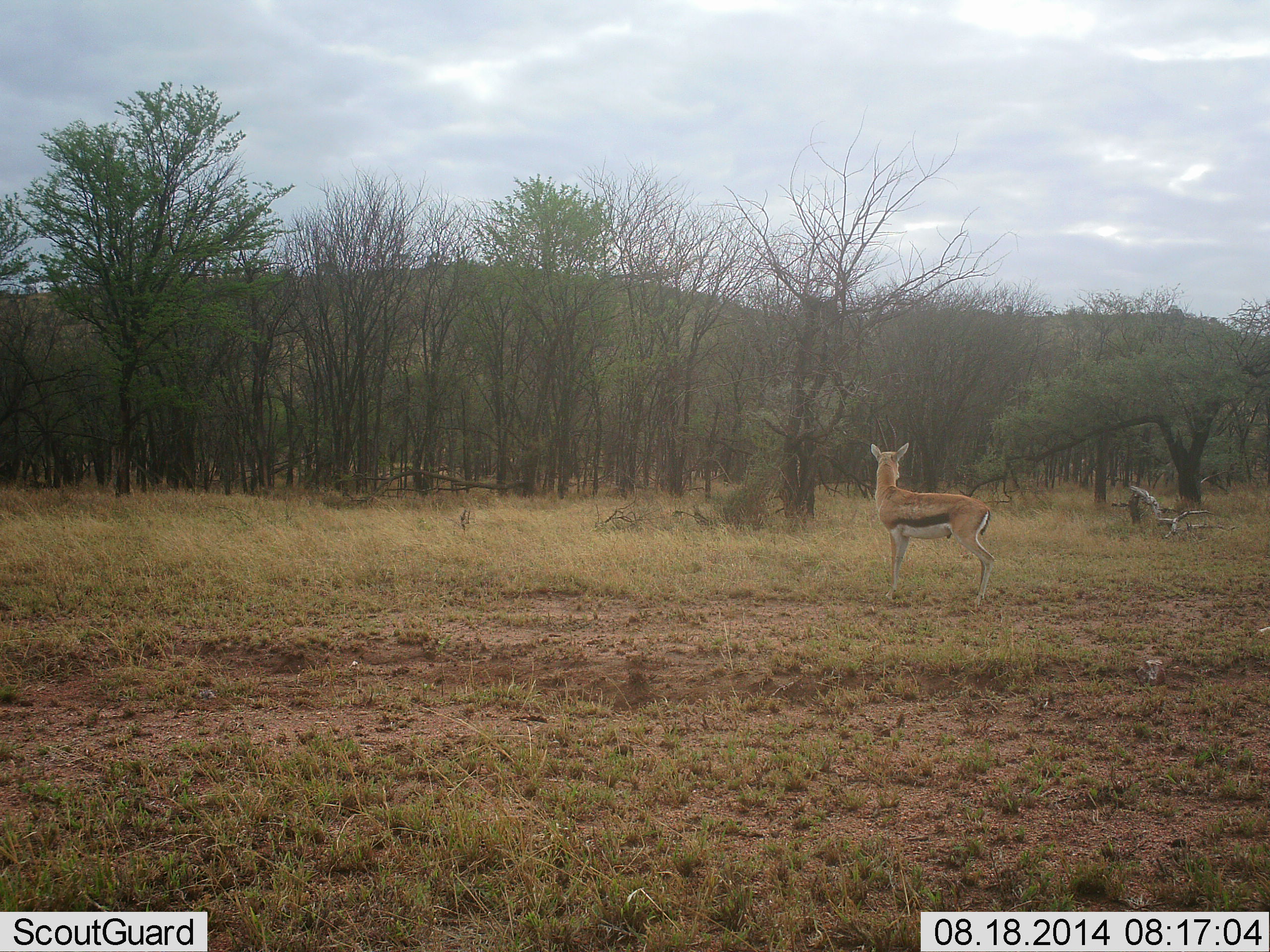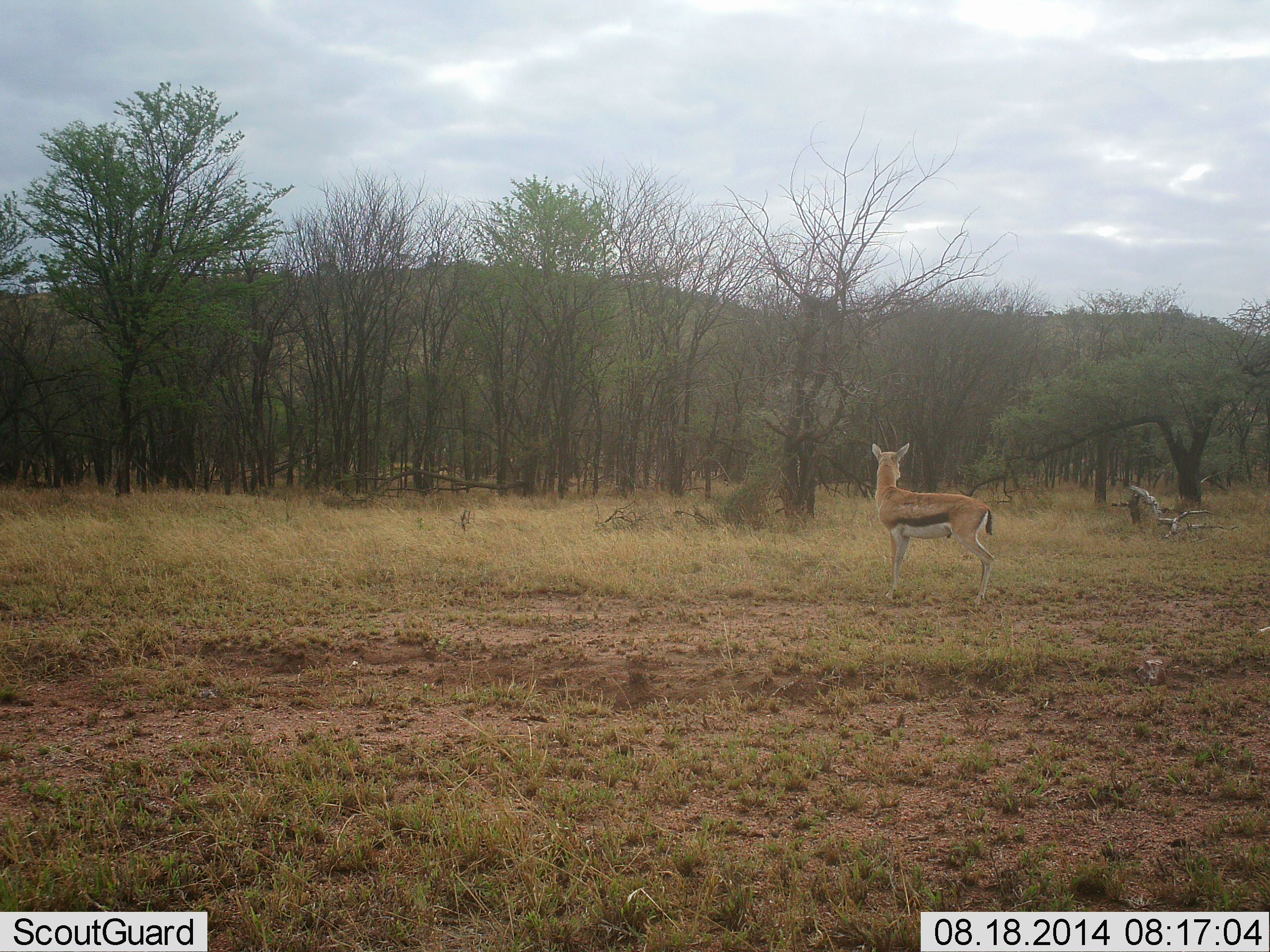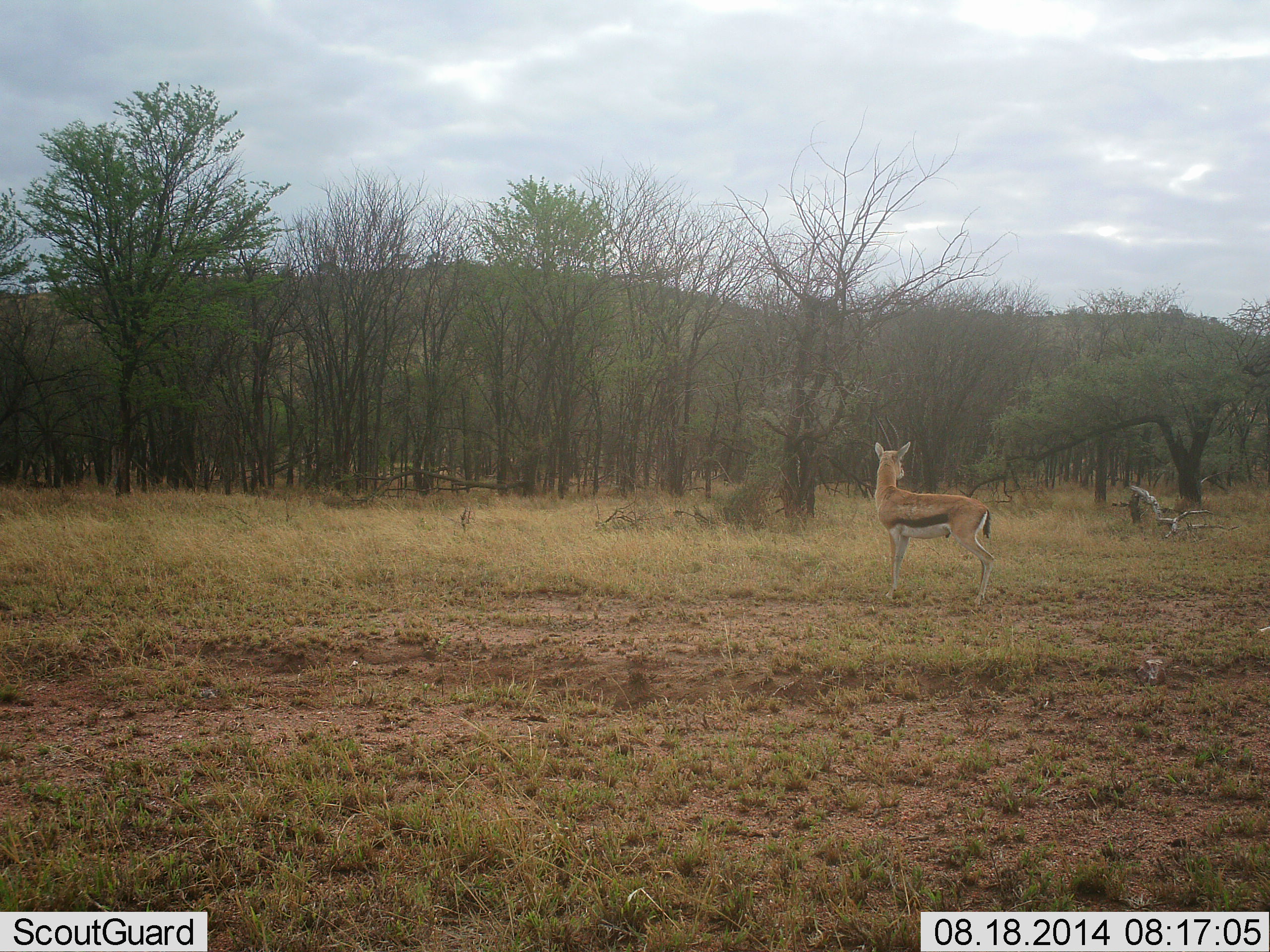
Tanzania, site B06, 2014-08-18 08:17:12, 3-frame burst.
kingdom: Animalia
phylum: Chordata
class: Mammalia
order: Artiodactyla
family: Bovidae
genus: Eudorcas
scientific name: Eudorcas thomsonii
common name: thomson's gazelle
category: gazellethomsons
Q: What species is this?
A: Gazellethomsons (thomson's gazelle) (Eudorcas thomsonii).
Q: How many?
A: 1.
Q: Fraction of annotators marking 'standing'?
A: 100%.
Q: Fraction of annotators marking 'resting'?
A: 0%.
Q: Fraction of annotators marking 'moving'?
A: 0%.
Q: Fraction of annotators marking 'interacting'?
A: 0%.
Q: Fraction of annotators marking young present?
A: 10%.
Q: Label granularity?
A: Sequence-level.